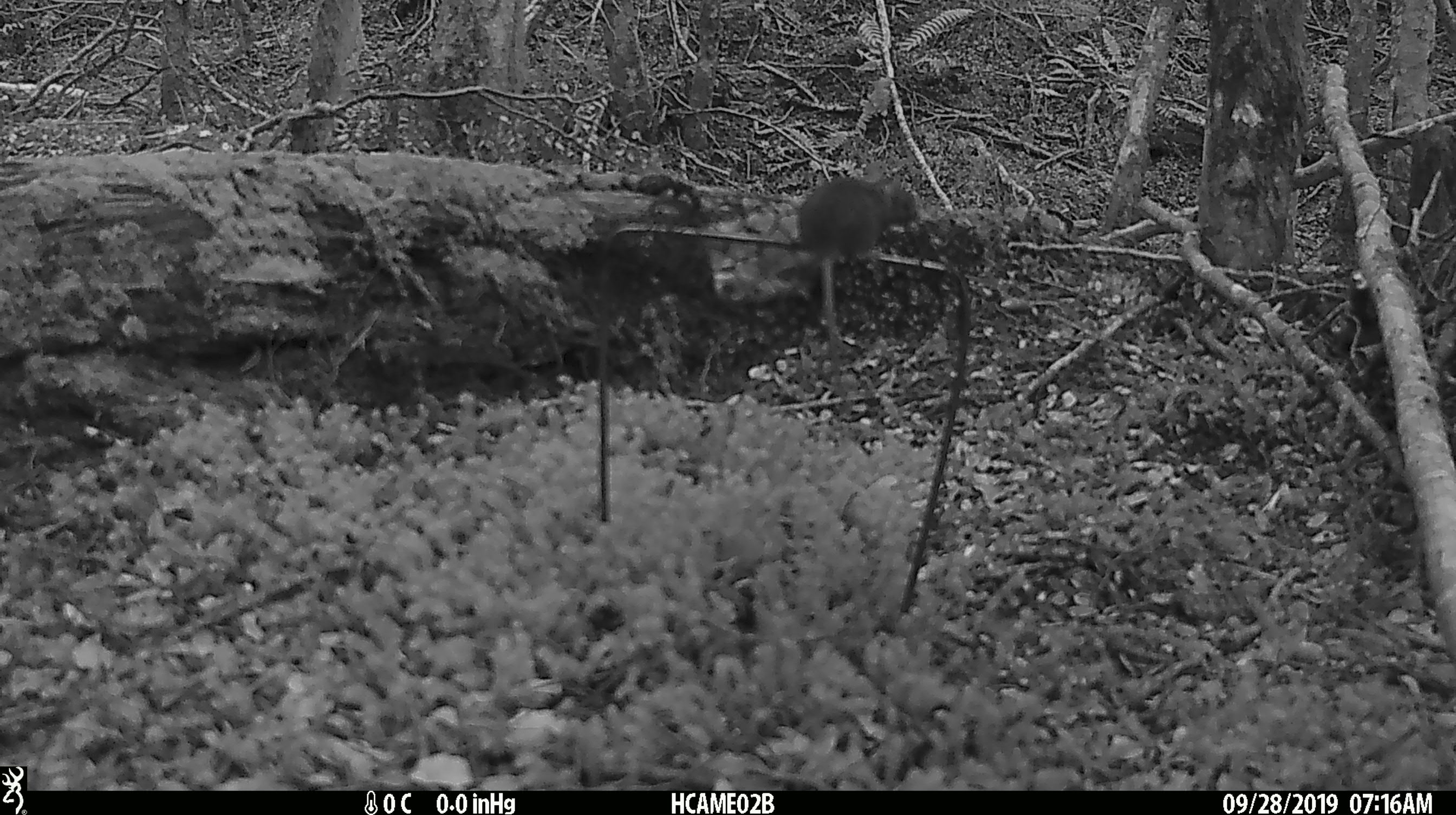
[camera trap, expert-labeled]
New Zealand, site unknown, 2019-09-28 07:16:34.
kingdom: Animalia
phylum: Chordata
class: Mammalia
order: Rodentia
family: Muridae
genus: Mus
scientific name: Mus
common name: mouse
Mouse (Mus).